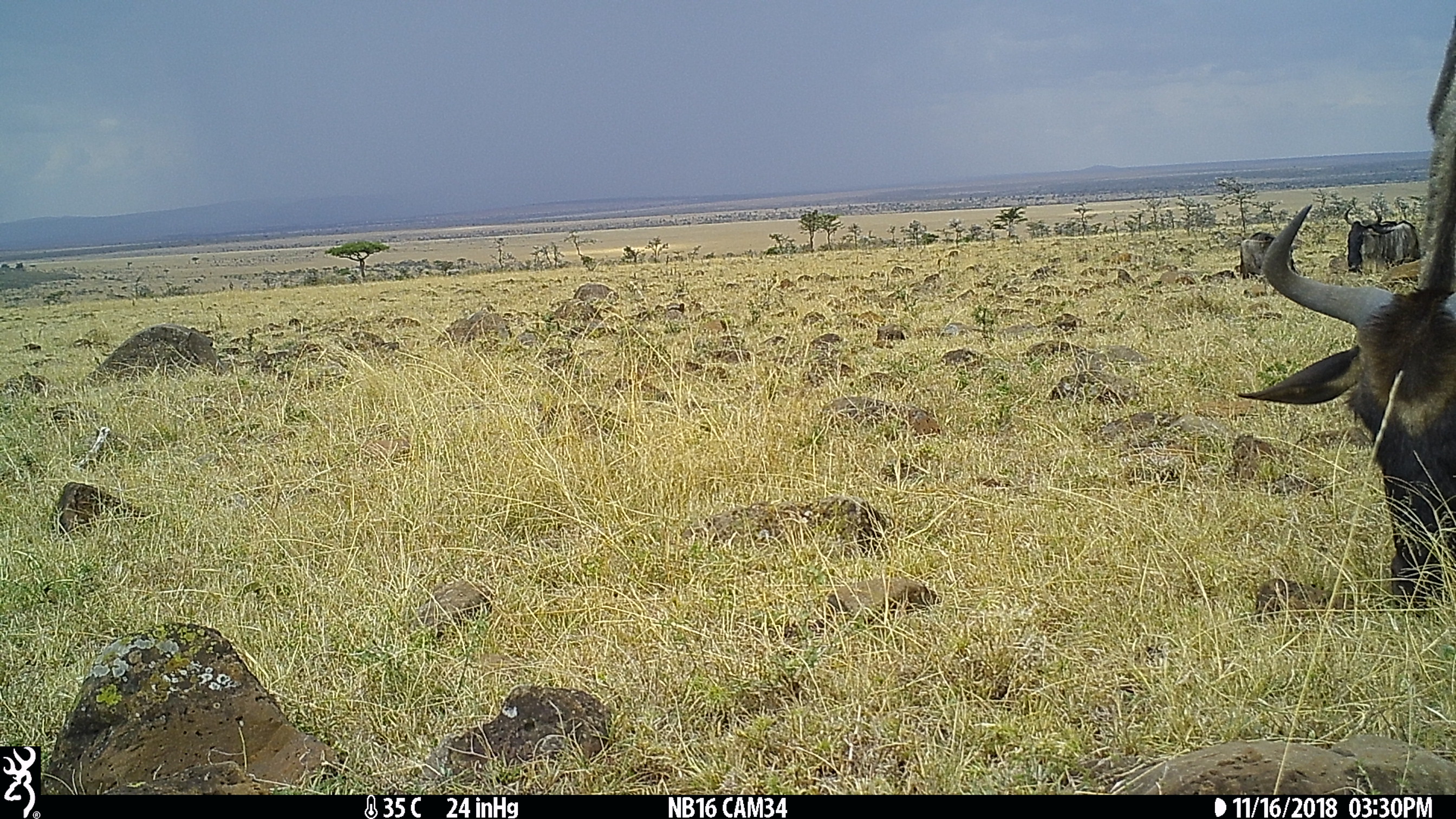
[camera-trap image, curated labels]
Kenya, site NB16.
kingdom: Animalia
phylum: Chordata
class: Mammalia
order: Artiodactyla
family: Bovidae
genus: Connochaetes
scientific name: Connochaetes taurinus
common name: blue wildebeest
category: wildebeest